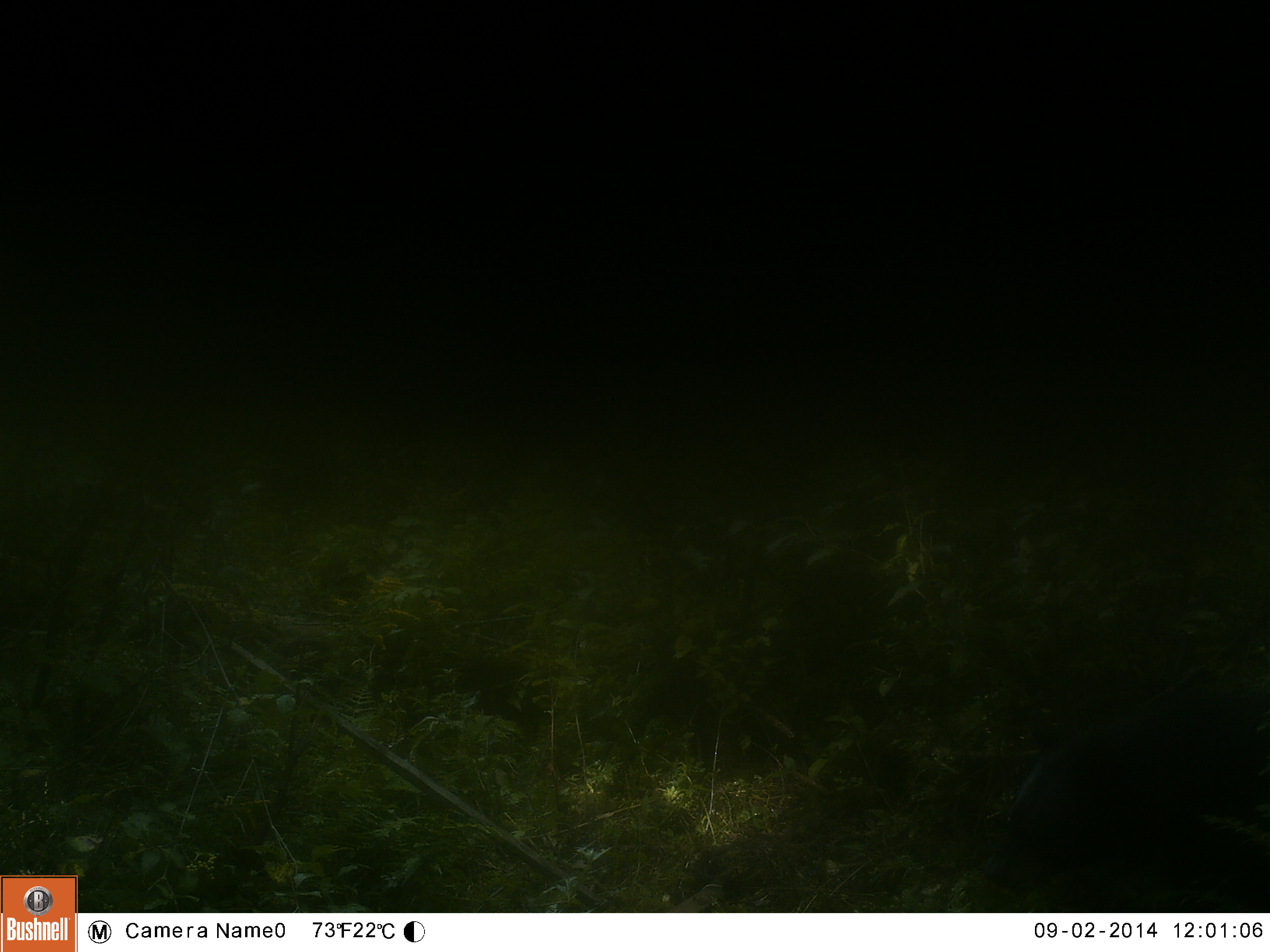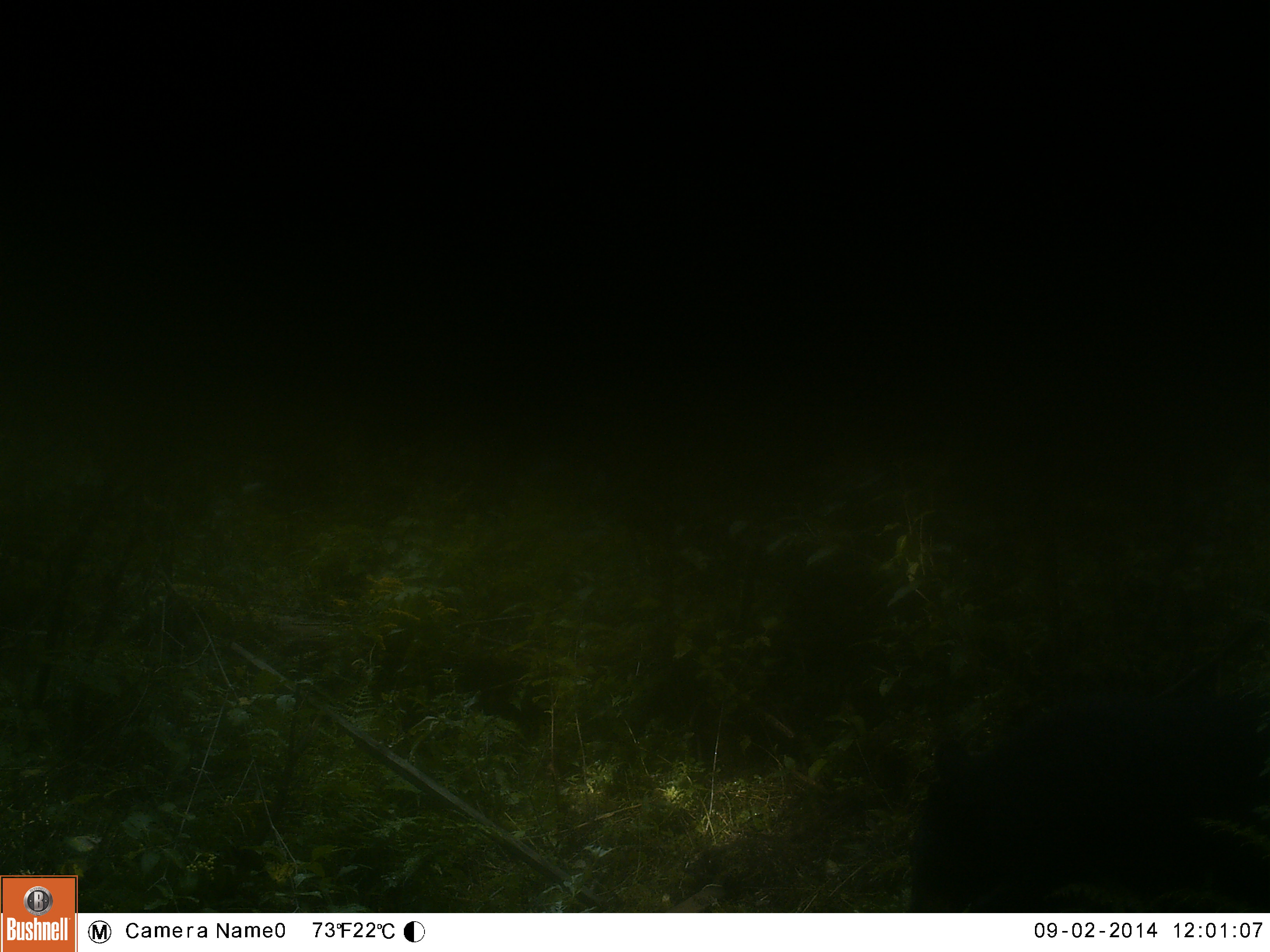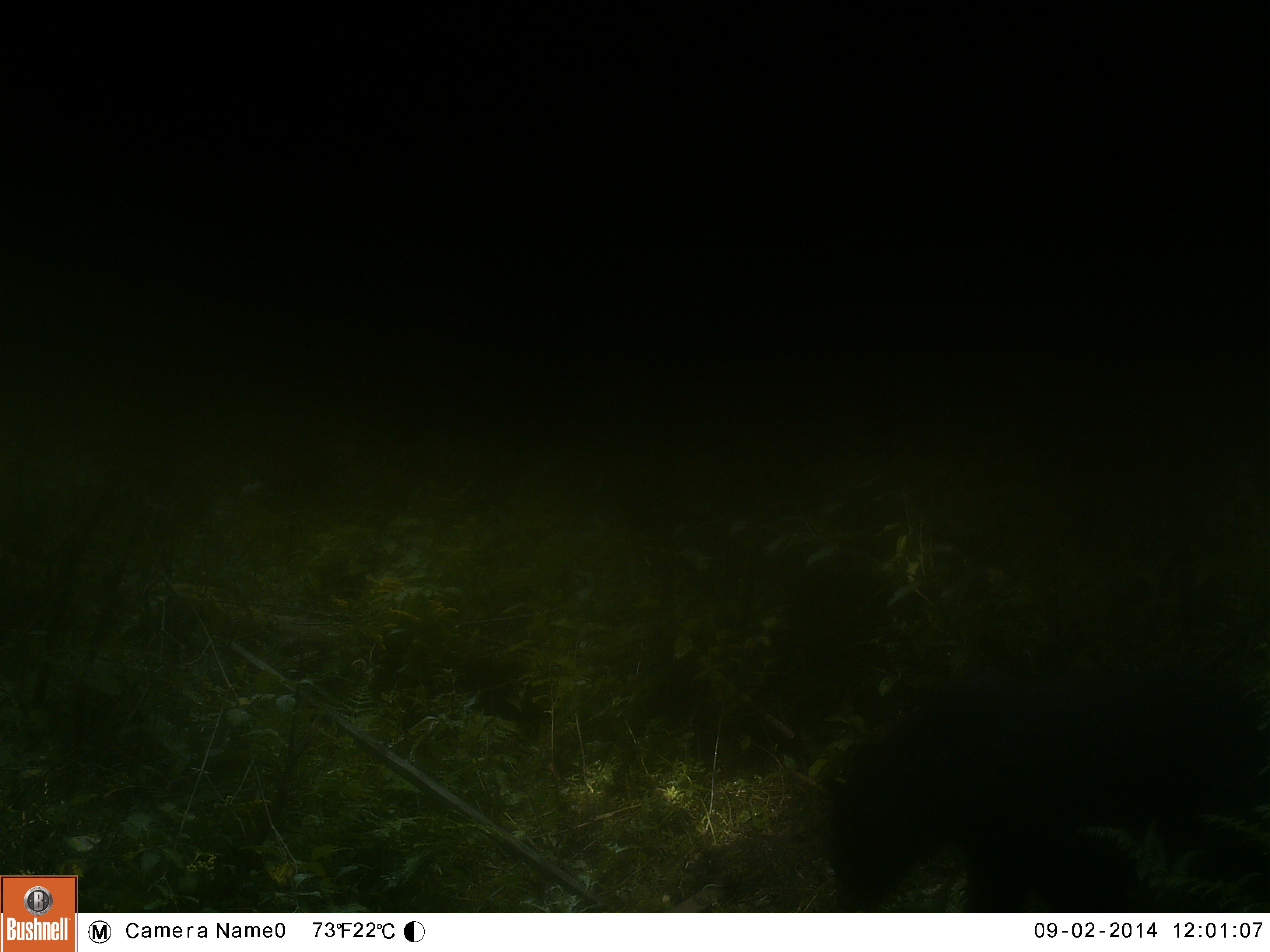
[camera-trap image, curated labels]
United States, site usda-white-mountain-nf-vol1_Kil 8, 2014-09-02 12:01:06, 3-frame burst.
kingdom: Animalia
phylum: Chordata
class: Mammalia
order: Carnivora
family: Ursidae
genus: Ursus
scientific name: Ursus americanus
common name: black bear